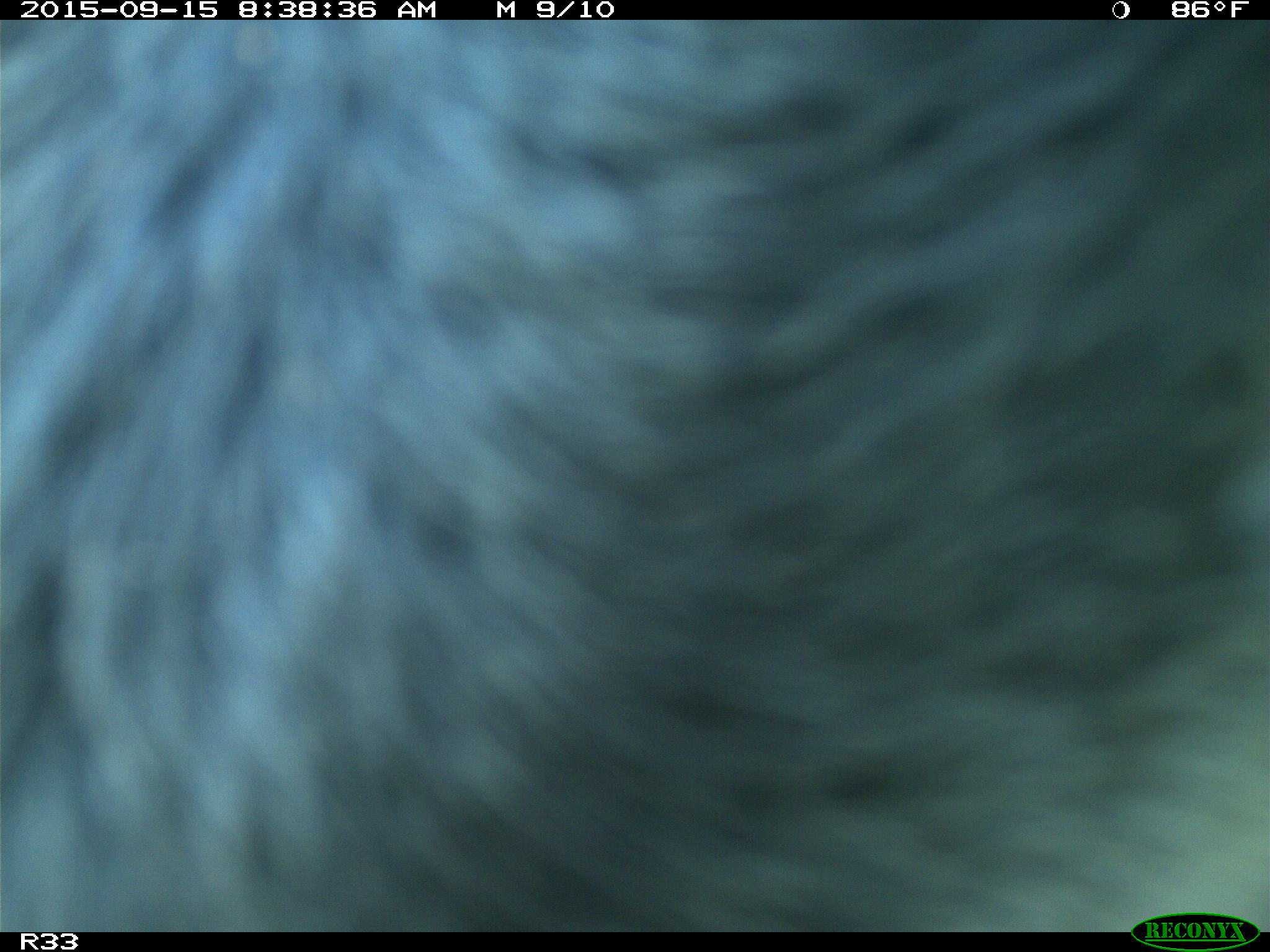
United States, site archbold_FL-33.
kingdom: Animalia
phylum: Chordata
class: Mammalia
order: Artiodactyla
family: Bovidae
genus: Bos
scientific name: Bos taurus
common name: domestic cow